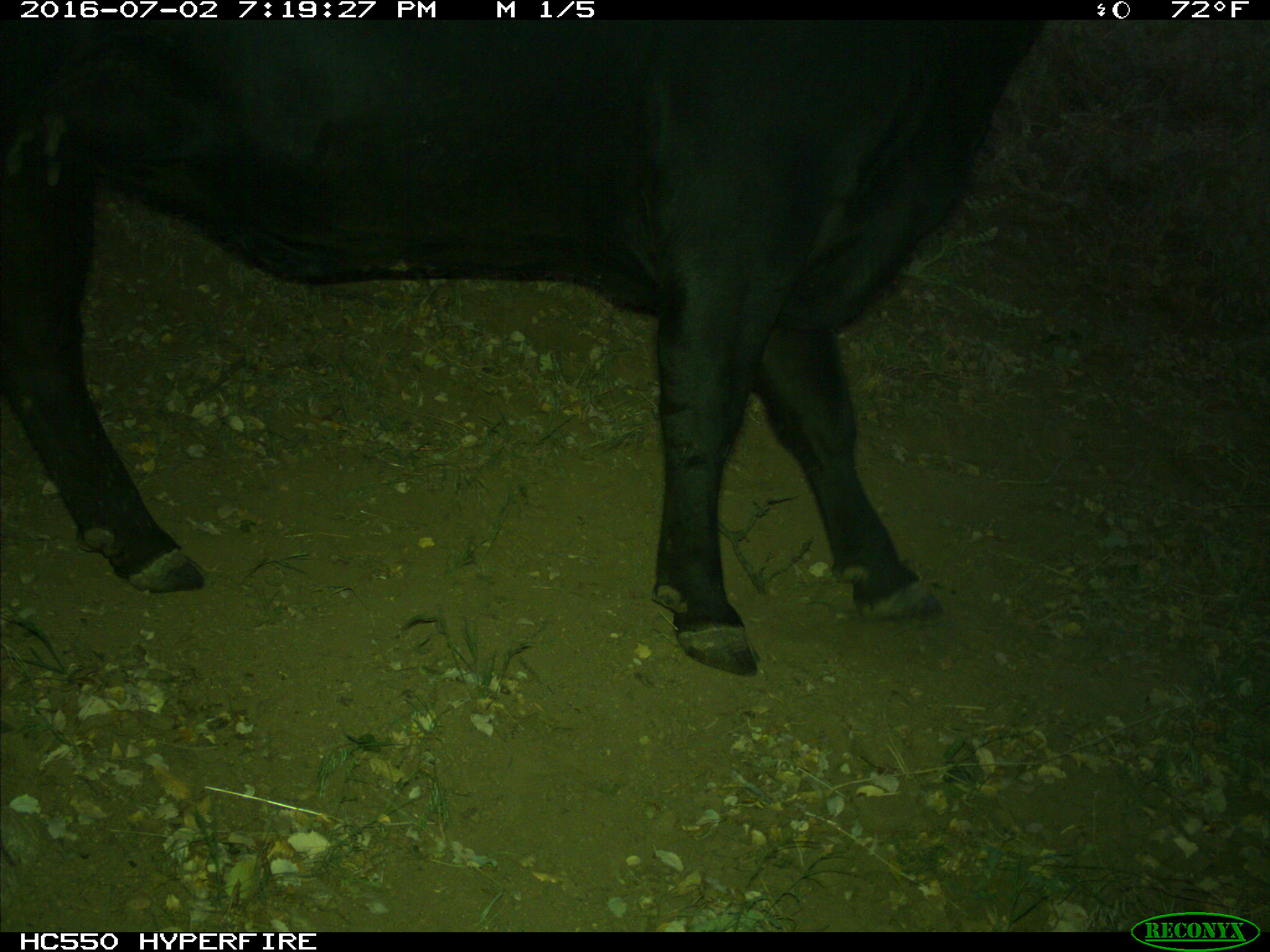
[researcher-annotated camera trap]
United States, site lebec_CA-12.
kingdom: Animalia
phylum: Chordata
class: Mammalia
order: Artiodactyla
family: Bovidae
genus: Bos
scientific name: Bos taurus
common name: domestic cow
Bos taurus (domestic cow).